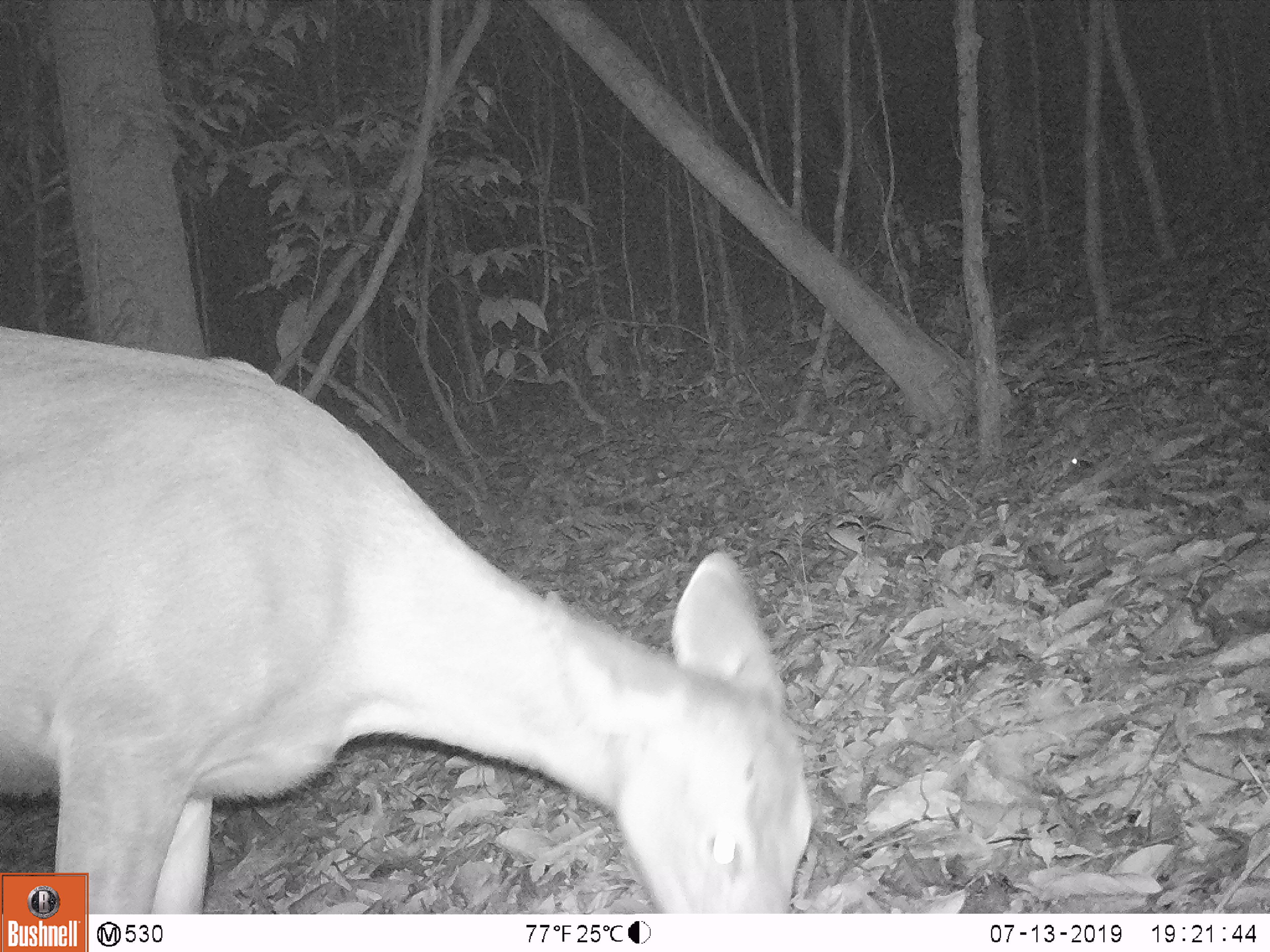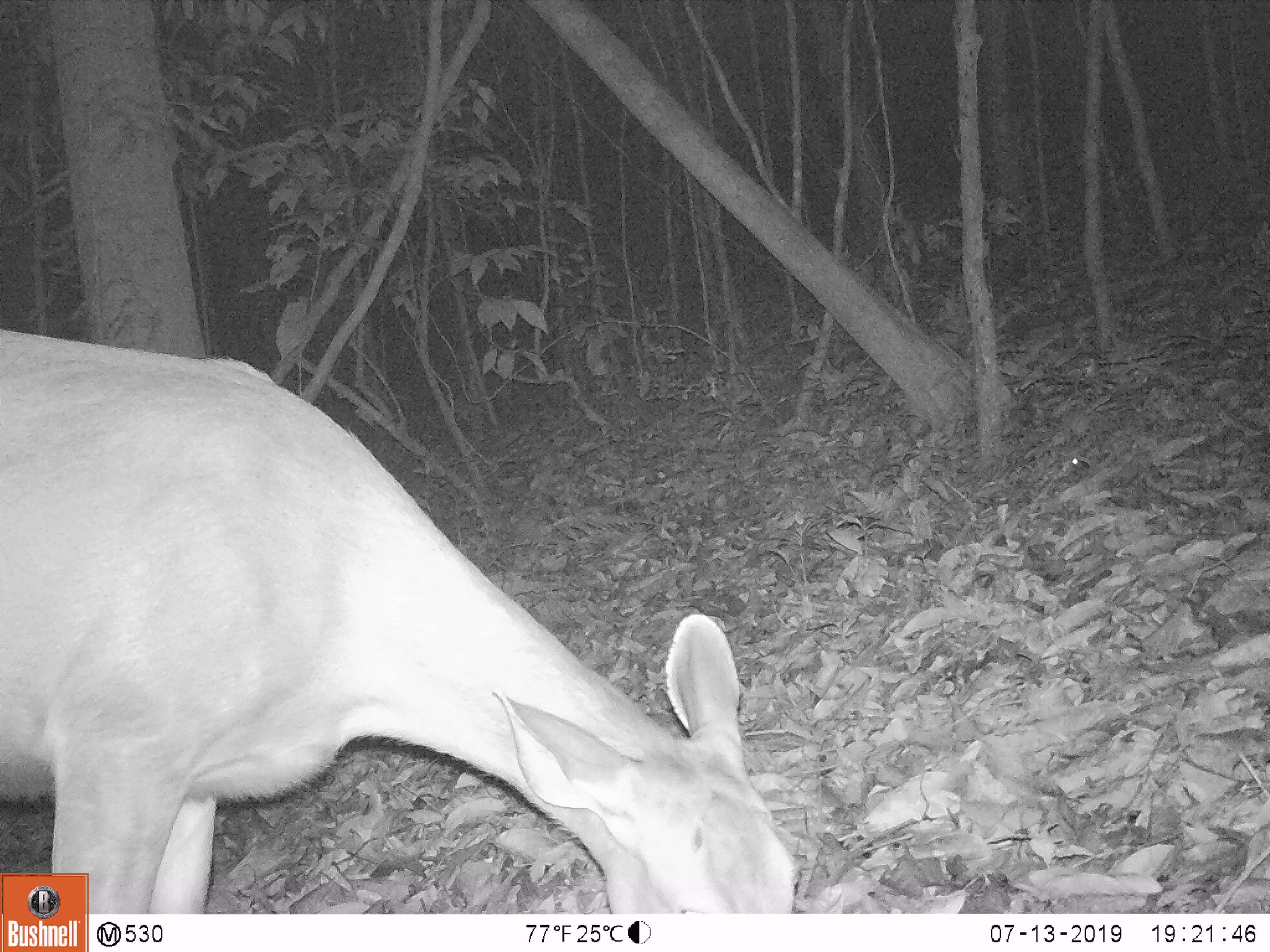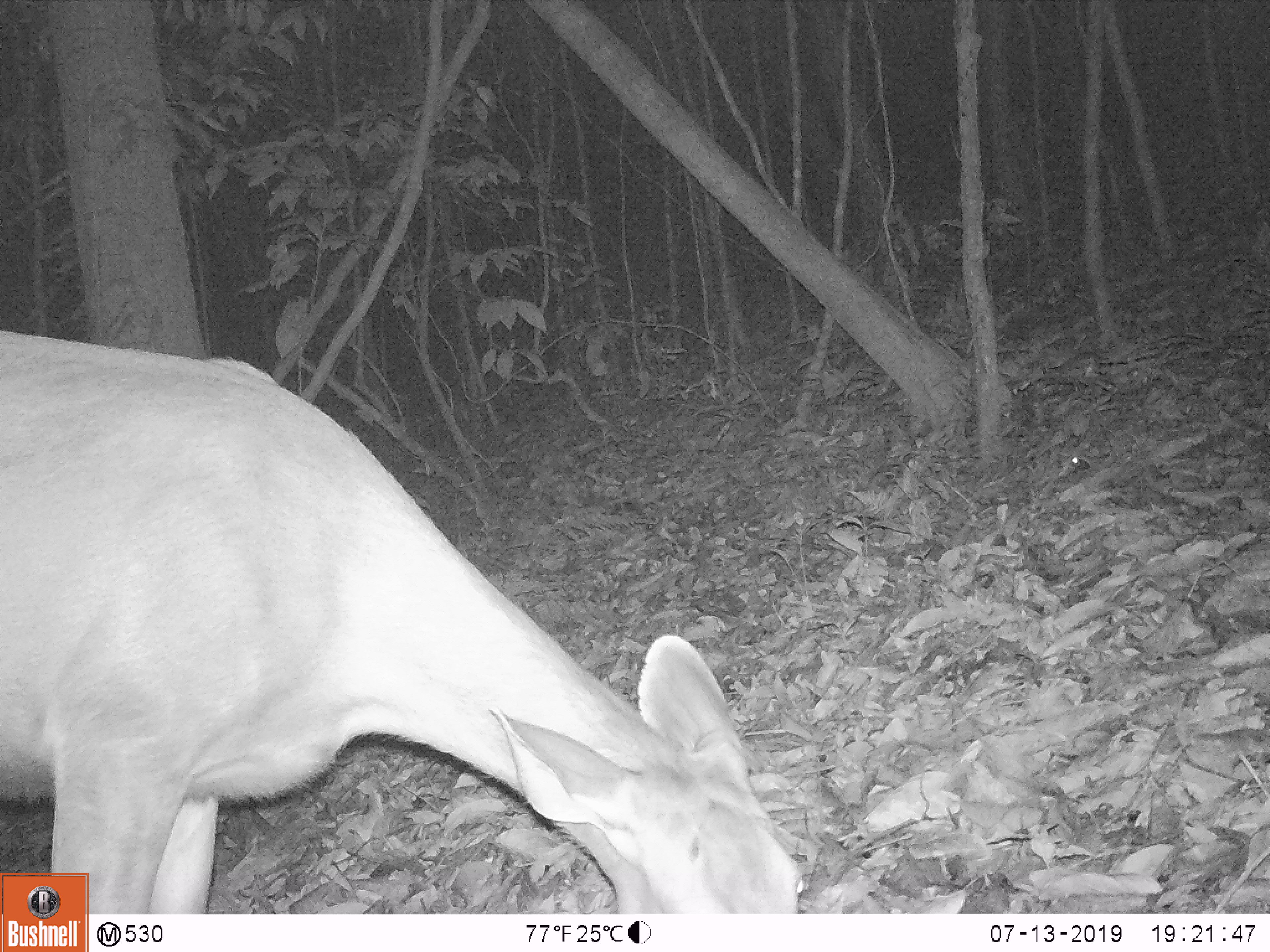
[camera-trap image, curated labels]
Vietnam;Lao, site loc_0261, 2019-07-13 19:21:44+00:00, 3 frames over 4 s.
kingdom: Animalia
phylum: Chordata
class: Mammalia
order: Artiodactyla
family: Cervidae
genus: Rusa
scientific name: Rusa unicolor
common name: sambar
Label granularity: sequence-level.